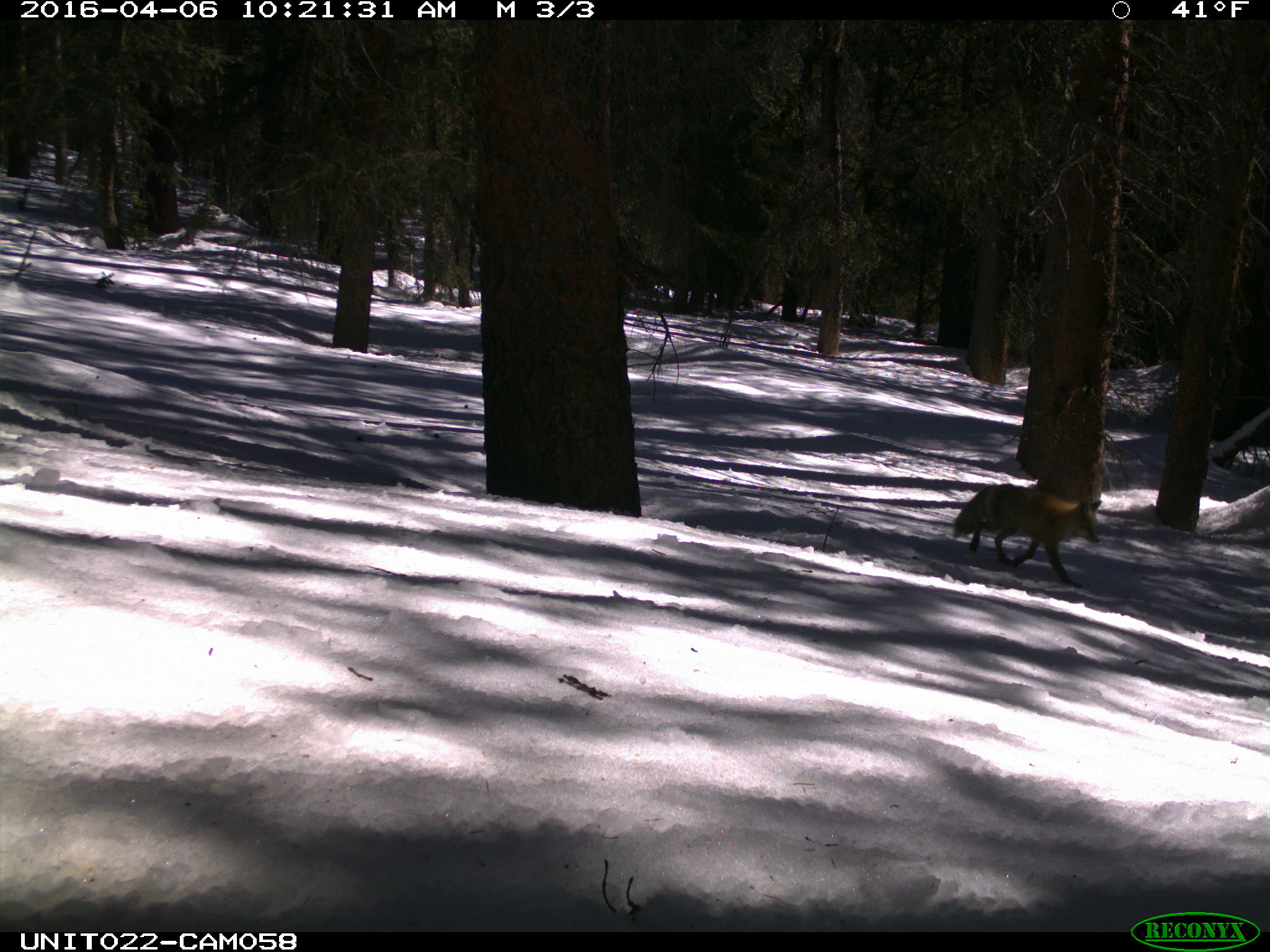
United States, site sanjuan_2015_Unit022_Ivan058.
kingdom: Animalia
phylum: Chordata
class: Mammalia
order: Carnivora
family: Canidae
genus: Vulpes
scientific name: Vulpes vulpes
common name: red fox